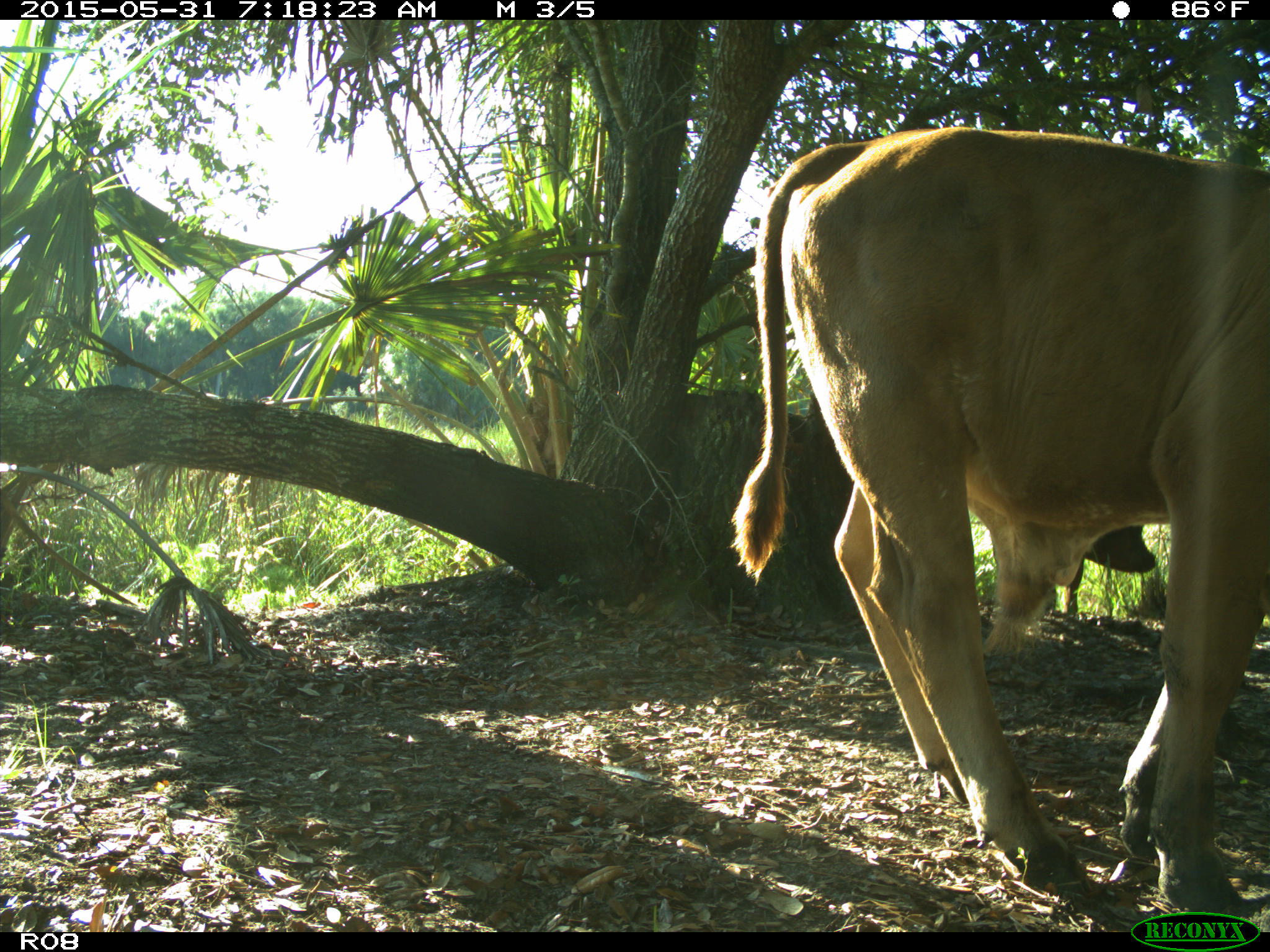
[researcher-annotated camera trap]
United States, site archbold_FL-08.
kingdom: Animalia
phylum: Chordata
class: Mammalia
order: Artiodactyla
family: Bovidae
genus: Bos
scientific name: Bos taurus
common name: domestic cow